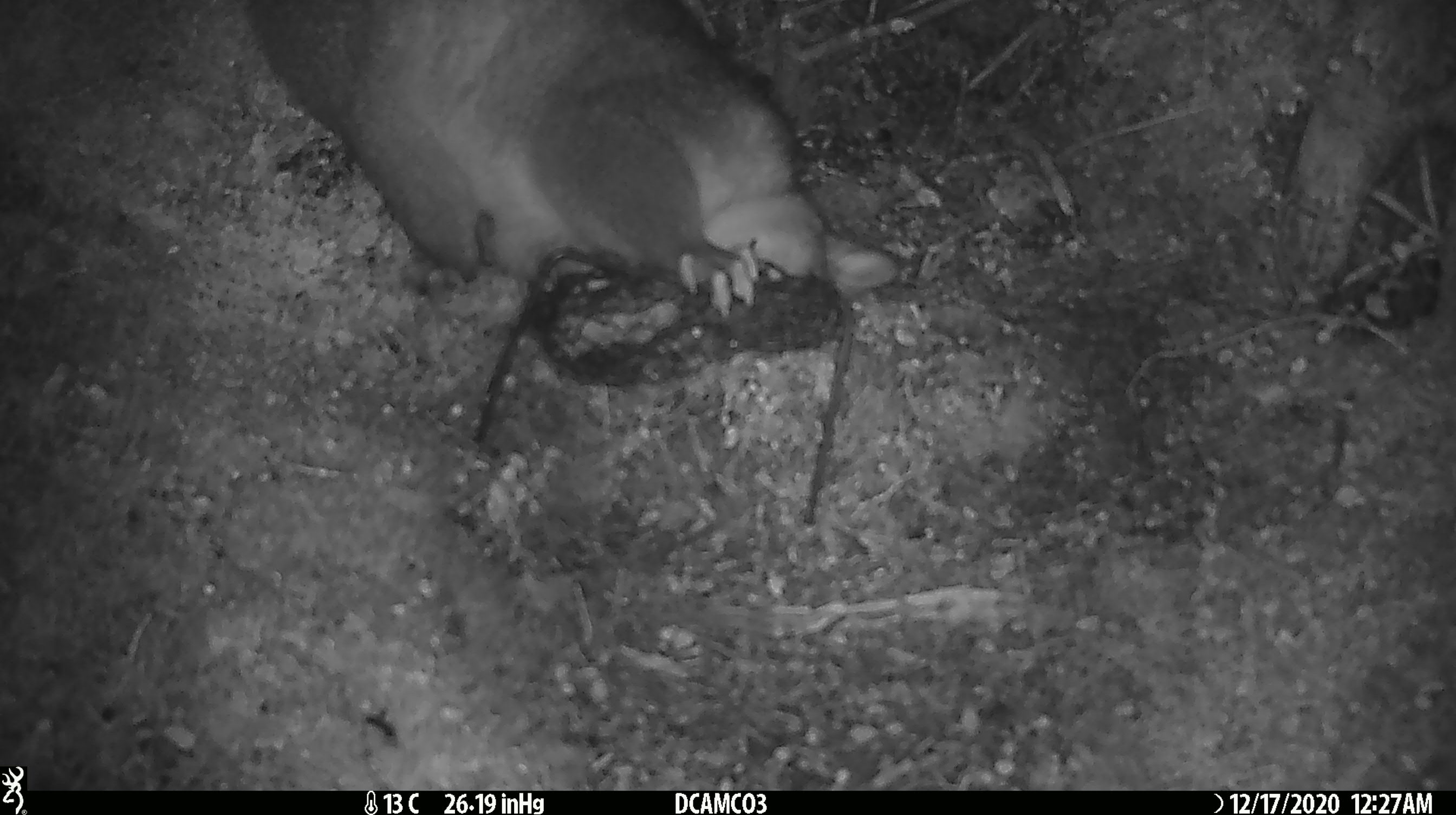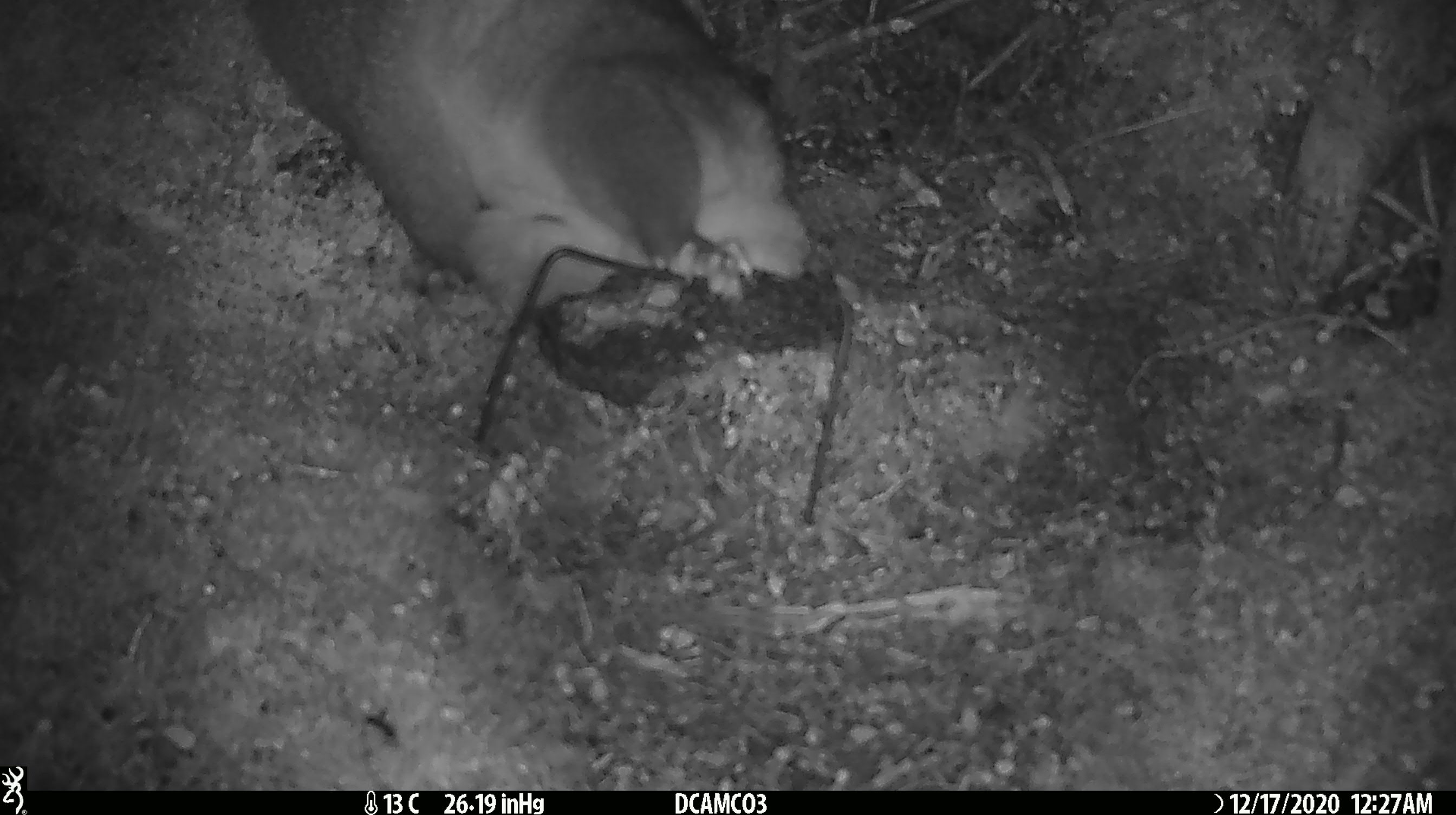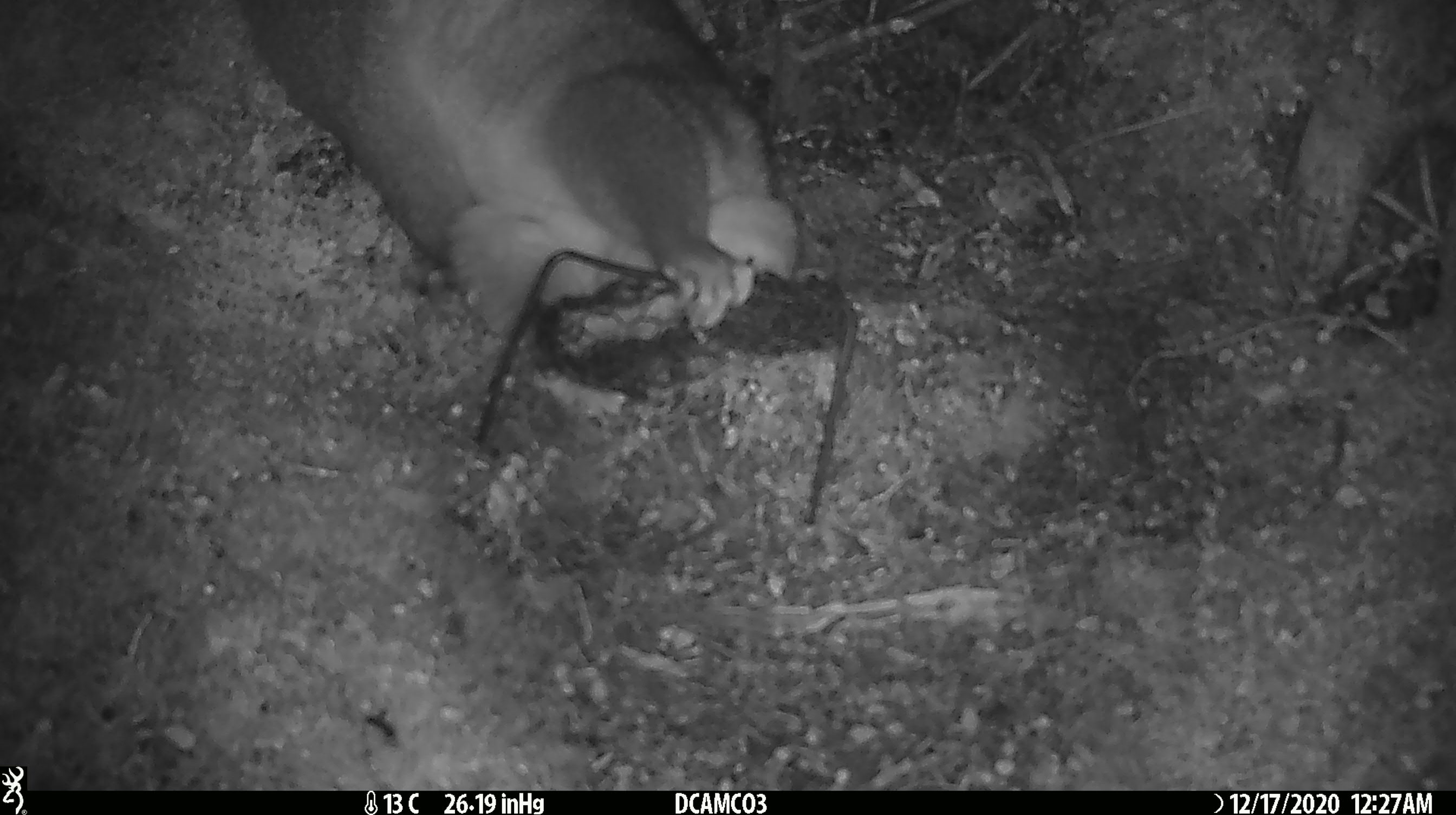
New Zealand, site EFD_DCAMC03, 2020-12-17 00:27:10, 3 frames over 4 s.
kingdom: Animalia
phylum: Chordata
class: Mammalia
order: Diprotodontia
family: Phalangeridae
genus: Trichosurus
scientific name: Trichosurus vulpecula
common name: common brushtail possum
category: possum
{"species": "possum (common brushtail possum) (Trichosurus vulpecula)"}